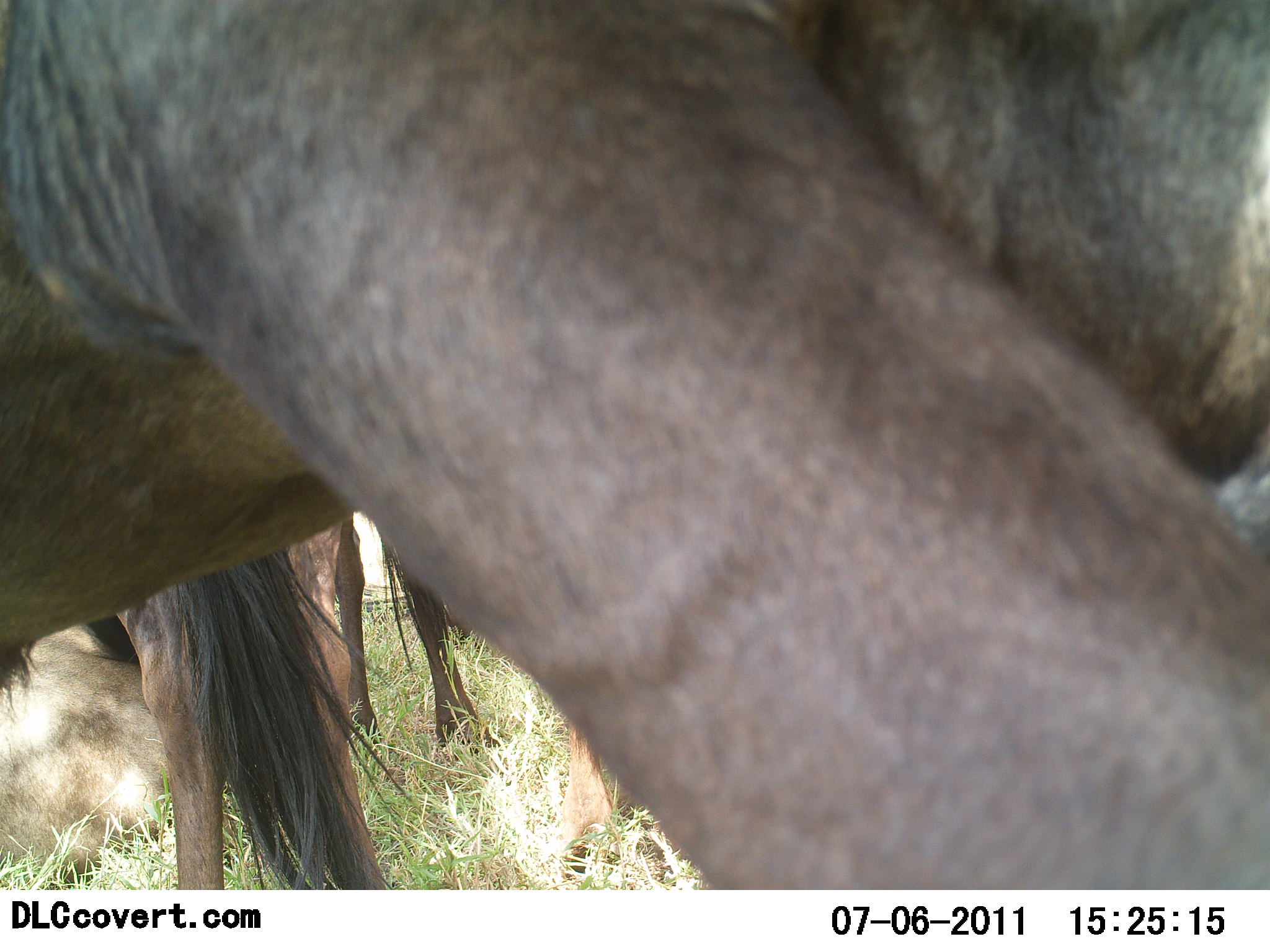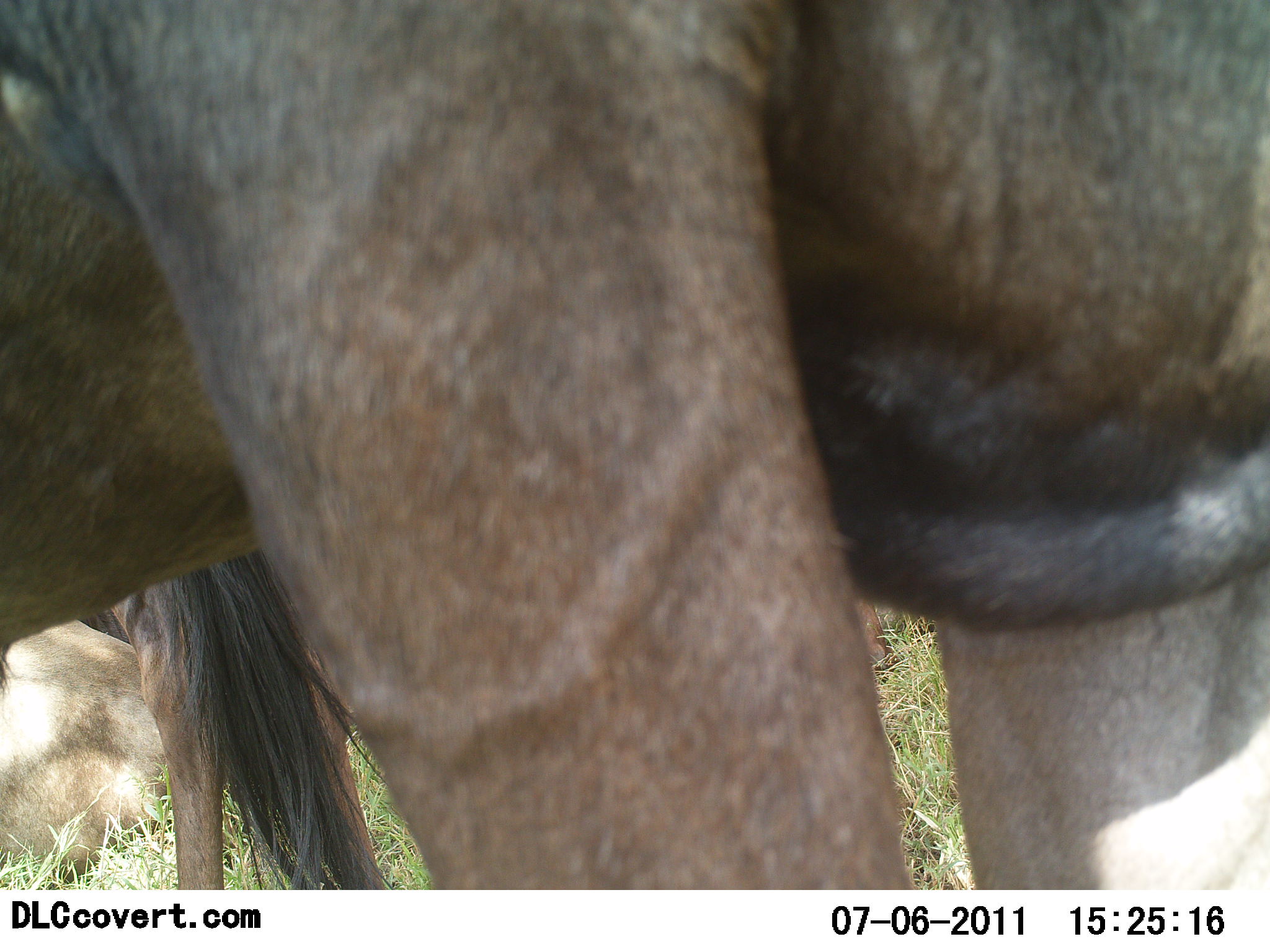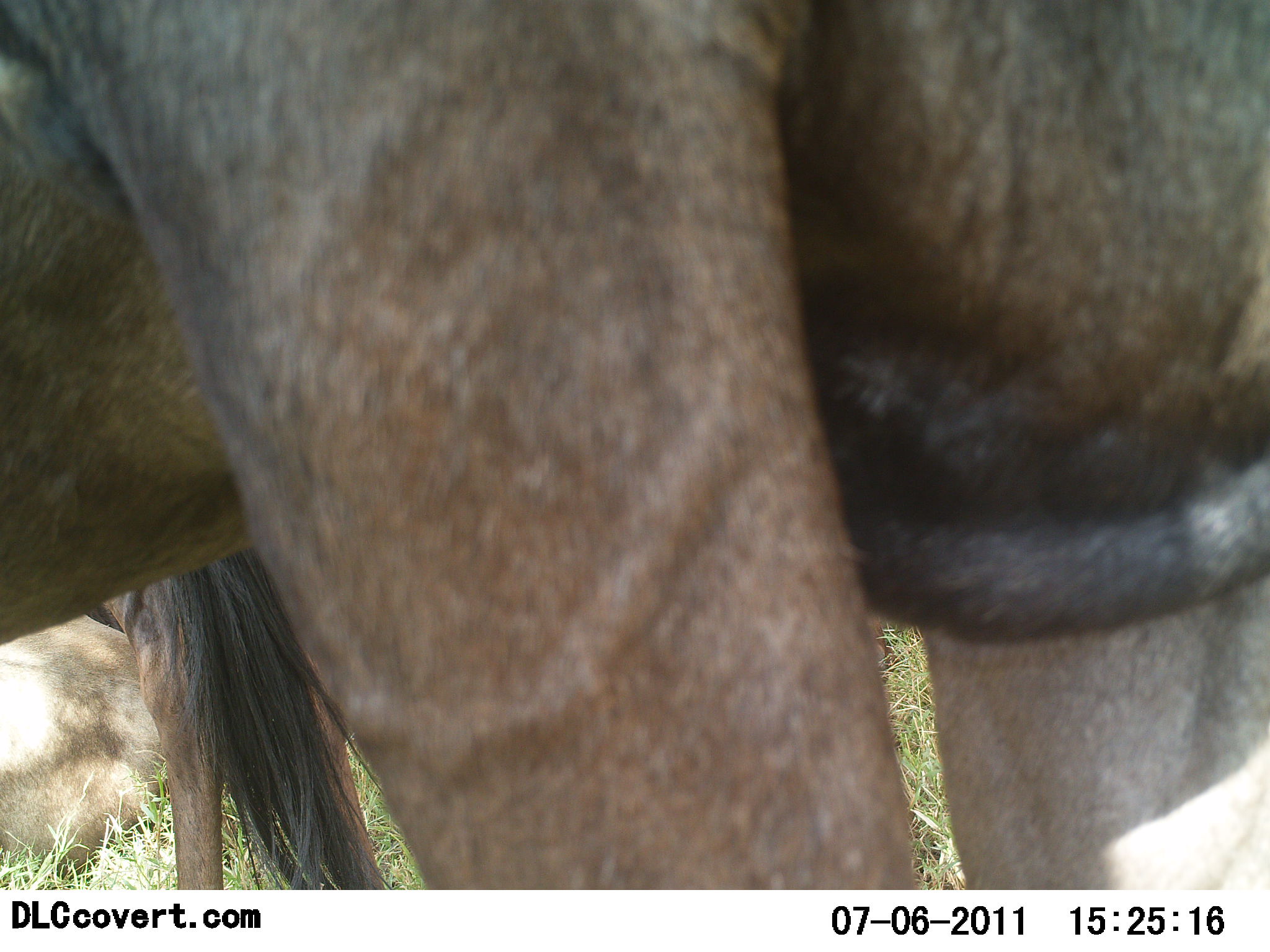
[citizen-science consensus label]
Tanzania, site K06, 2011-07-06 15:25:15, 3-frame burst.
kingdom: Animalia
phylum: Chordata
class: Mammalia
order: Artiodactyla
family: Bovidae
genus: Connochaetes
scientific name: Connochaetes taurinus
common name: blue wildebeest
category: wildebeest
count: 3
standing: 91%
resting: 27%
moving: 9%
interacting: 0%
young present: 0%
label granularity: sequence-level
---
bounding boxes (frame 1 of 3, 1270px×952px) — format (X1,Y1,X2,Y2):
animal: (1,1,1270,889)
group: (0,500,616,892)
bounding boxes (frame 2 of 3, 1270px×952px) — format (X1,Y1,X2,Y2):
animal: (0,0,1270,889)
group: (0,546,394,889)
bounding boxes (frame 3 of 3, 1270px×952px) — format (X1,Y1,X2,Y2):
animal: (1,1,1270,889)
group: (0,547,415,892)